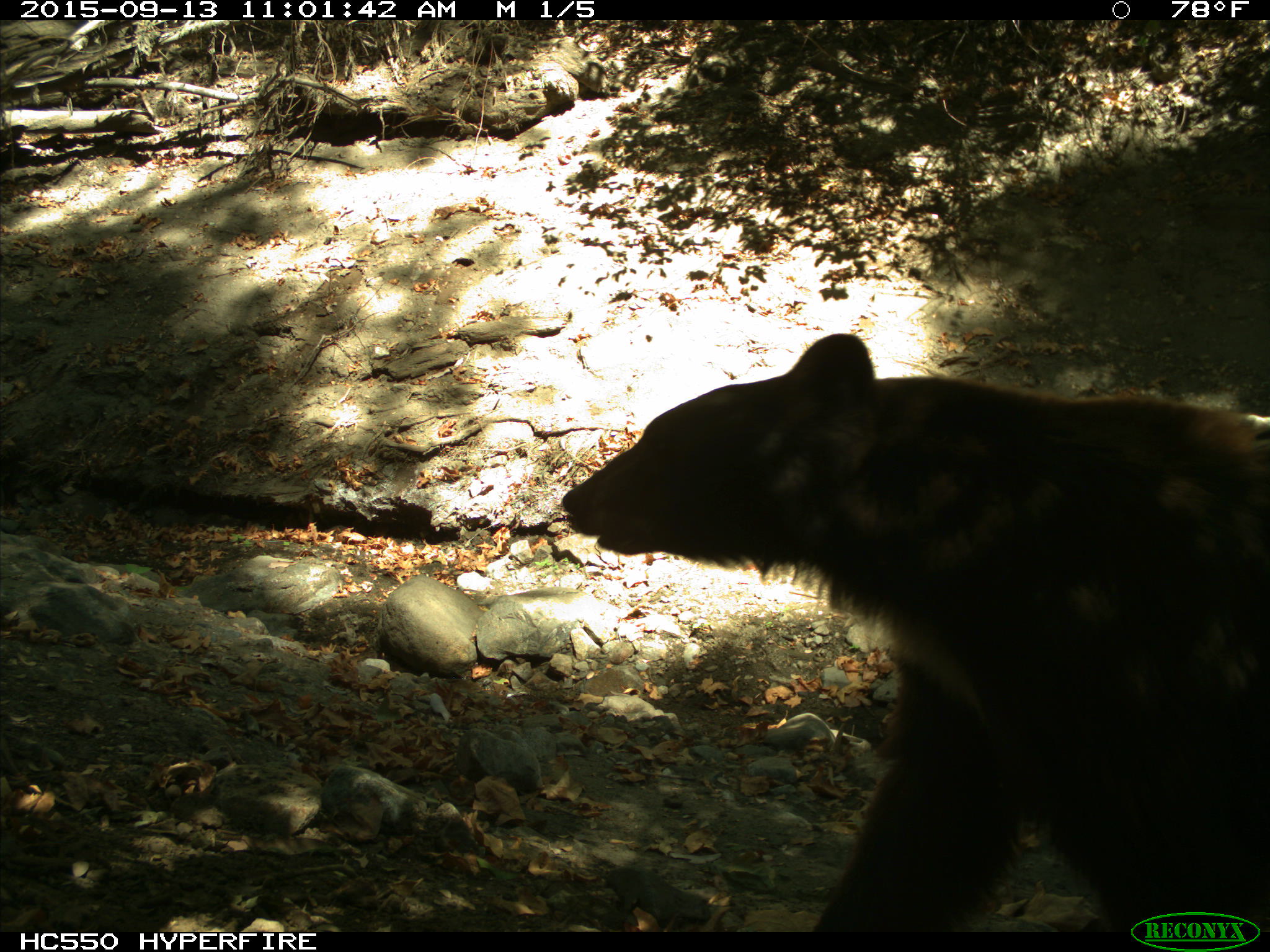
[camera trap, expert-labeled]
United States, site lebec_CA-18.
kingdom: Animalia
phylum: Chordata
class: Mammalia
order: Carnivora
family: Ursidae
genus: Ursus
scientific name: Ursus americanus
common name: american black bear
Ursus americanus (american black bear).